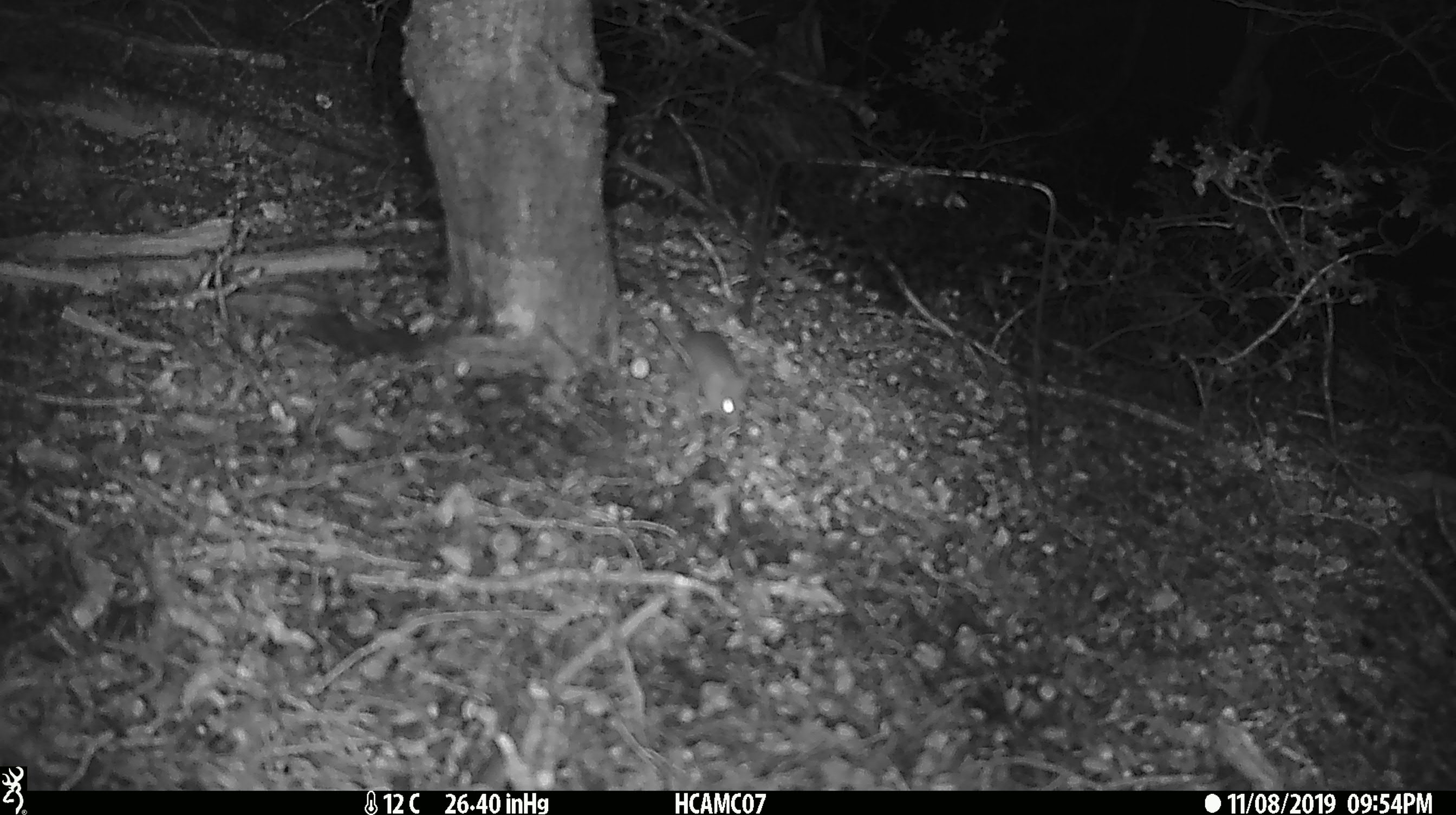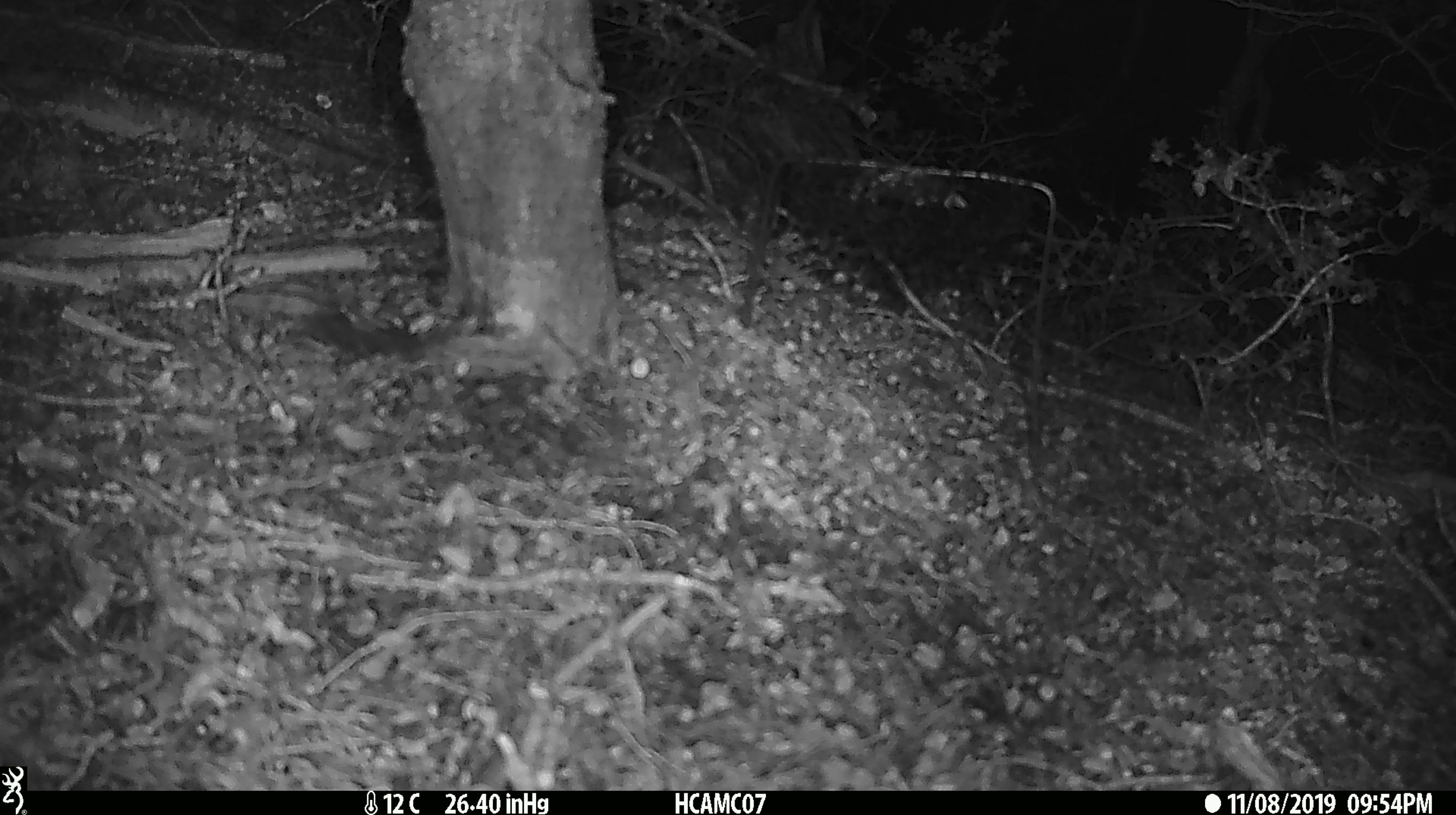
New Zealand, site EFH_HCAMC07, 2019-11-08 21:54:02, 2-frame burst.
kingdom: Animalia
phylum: Chordata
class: Mammalia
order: Rodentia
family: Muridae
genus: Mus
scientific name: Mus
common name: mouse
Mouse (Mus).